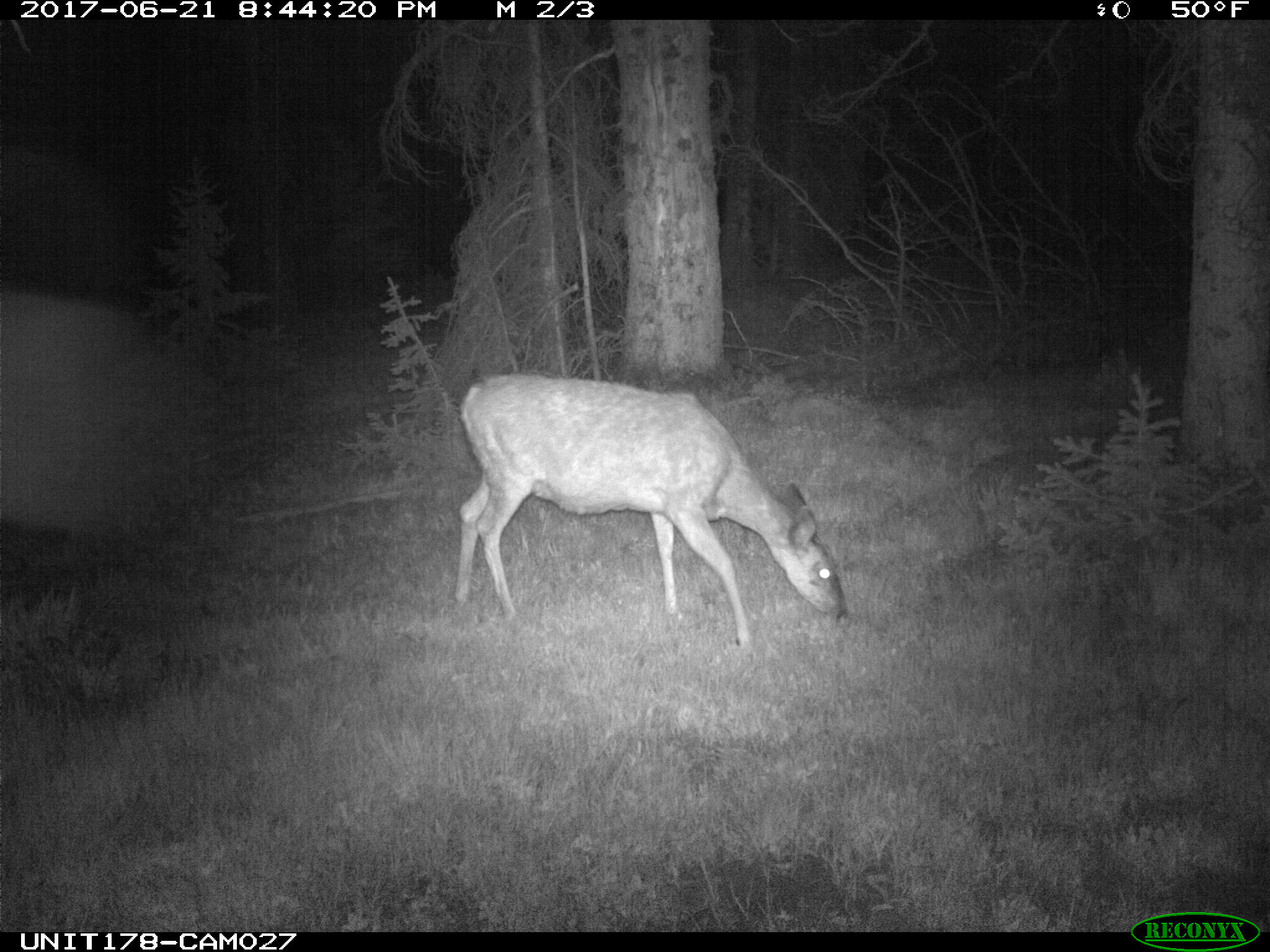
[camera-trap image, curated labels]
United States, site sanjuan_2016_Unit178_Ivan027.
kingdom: Animalia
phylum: Chordata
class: Mammalia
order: Artiodactyla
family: Cervidae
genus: Odocoileus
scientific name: Odocoileus hemionus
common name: mule deer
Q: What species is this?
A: Odocoileus hemionus (mule deer).